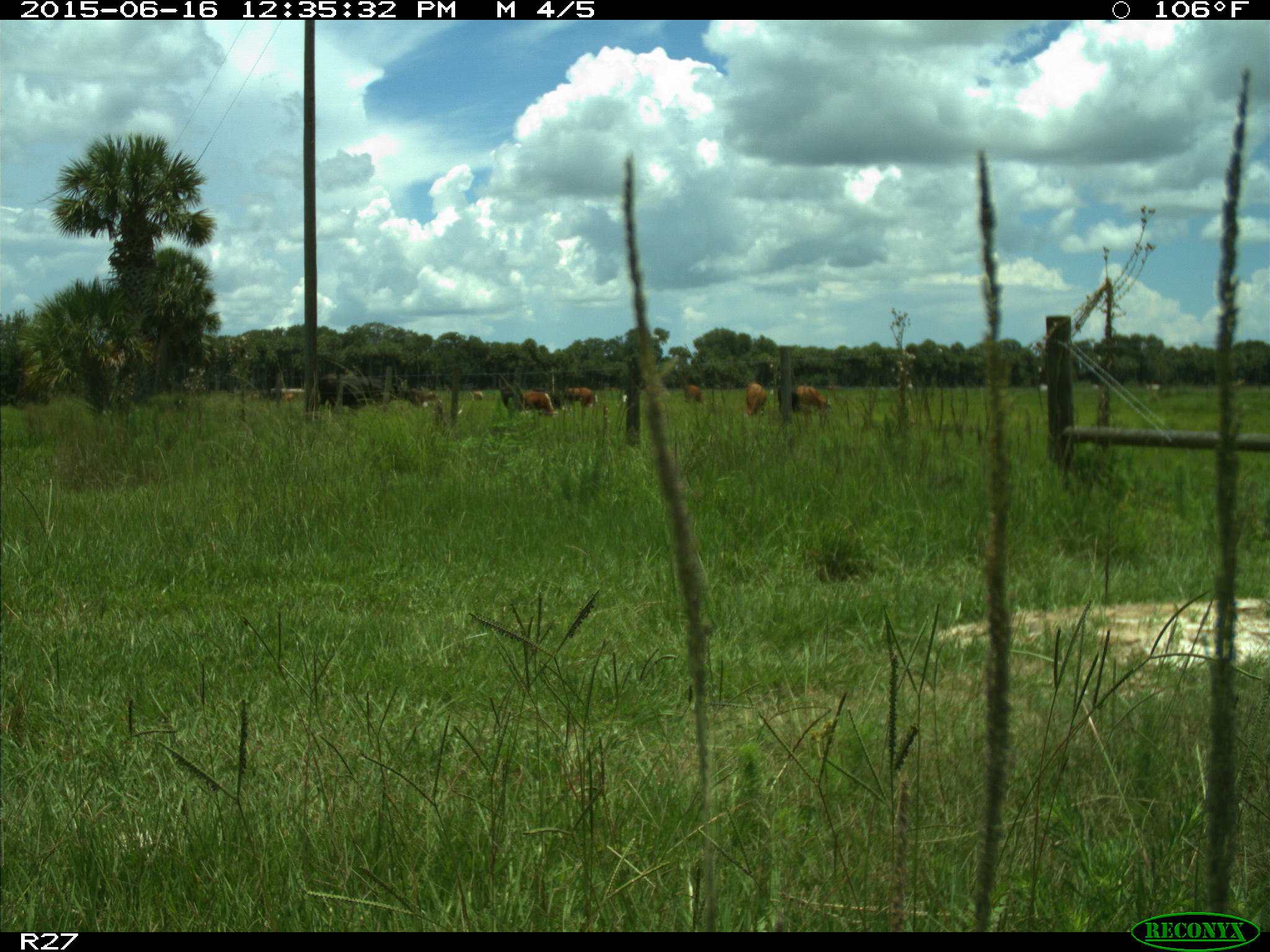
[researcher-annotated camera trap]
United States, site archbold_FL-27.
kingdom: Animalia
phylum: Chordata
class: Mammalia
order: Artiodactyla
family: Bovidae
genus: Bos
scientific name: Bos taurus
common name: domestic cow